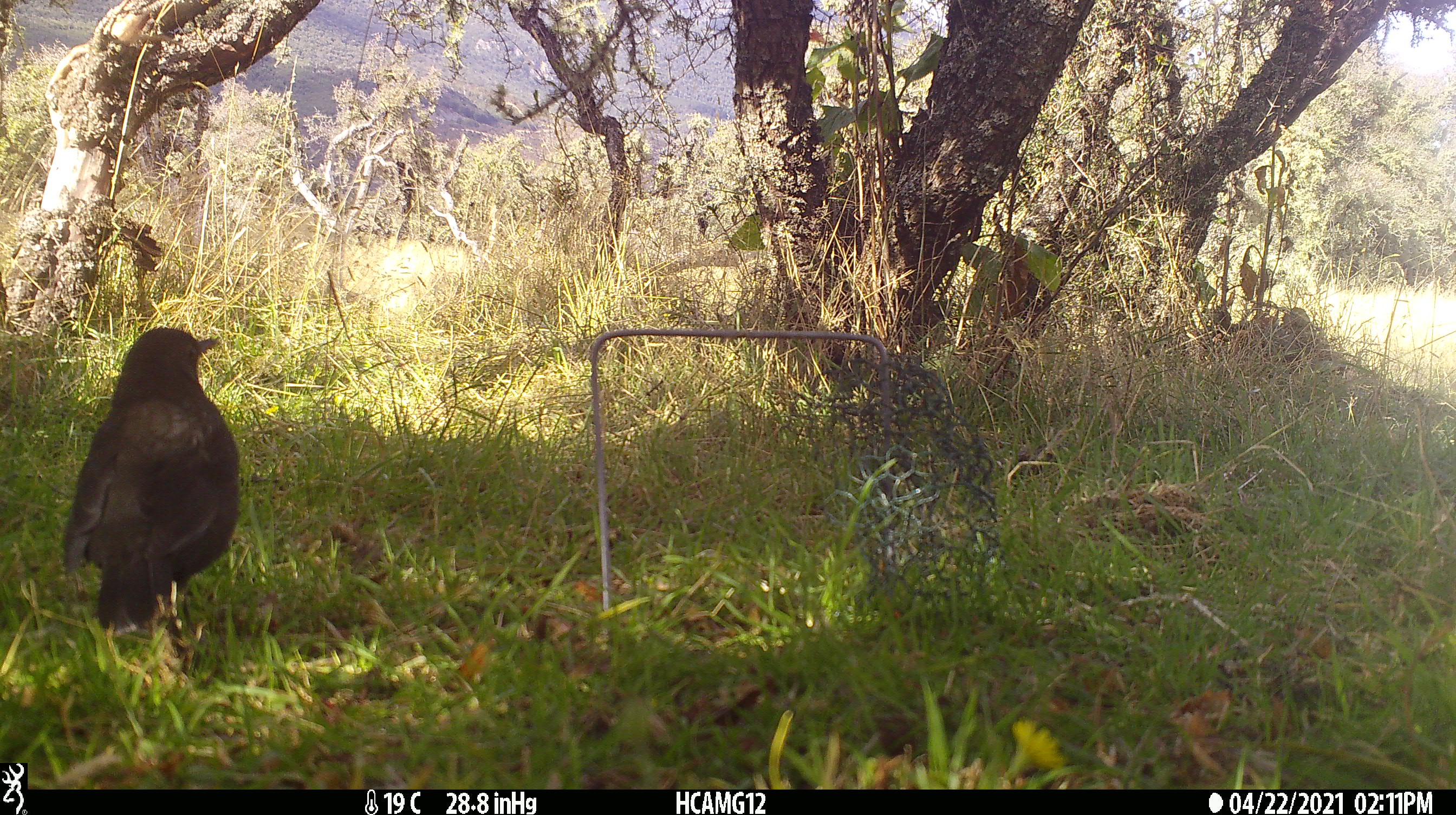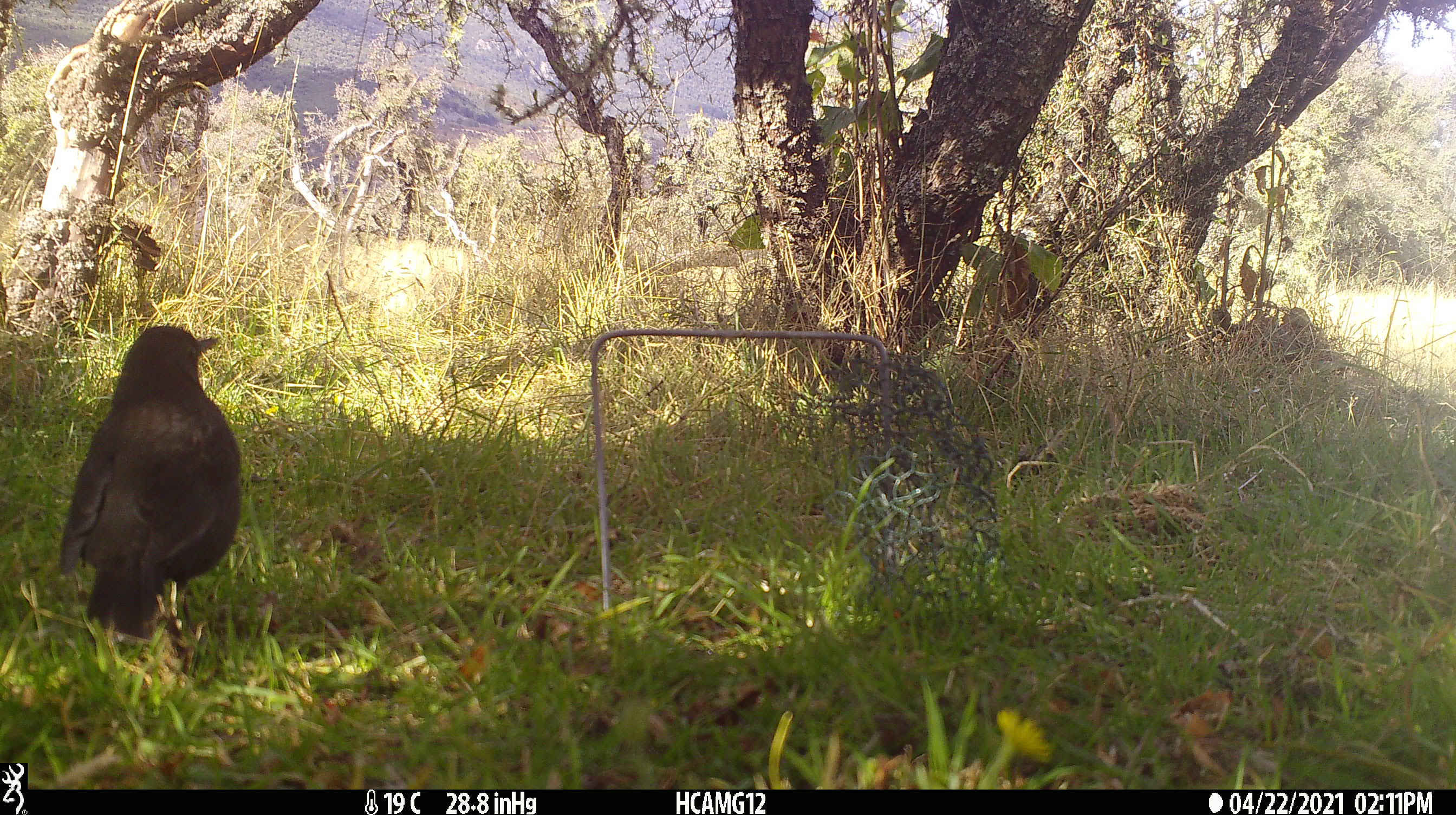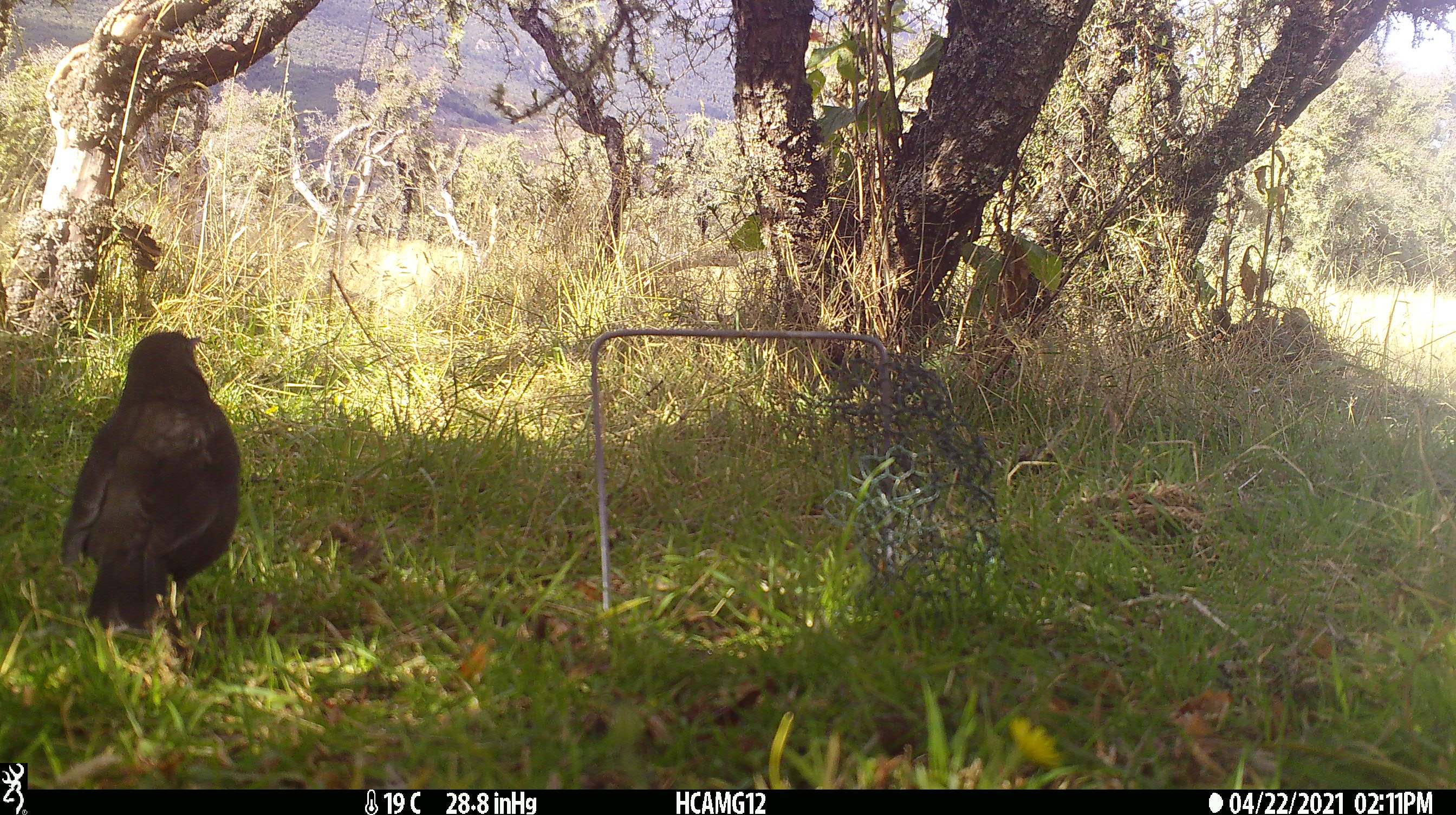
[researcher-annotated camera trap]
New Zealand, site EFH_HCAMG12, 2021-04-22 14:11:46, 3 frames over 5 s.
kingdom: Animalia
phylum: Chordata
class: Aves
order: Passeriformes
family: Turdidae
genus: Turdus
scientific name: Turdus merula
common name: eurasian blackbird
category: blackbird